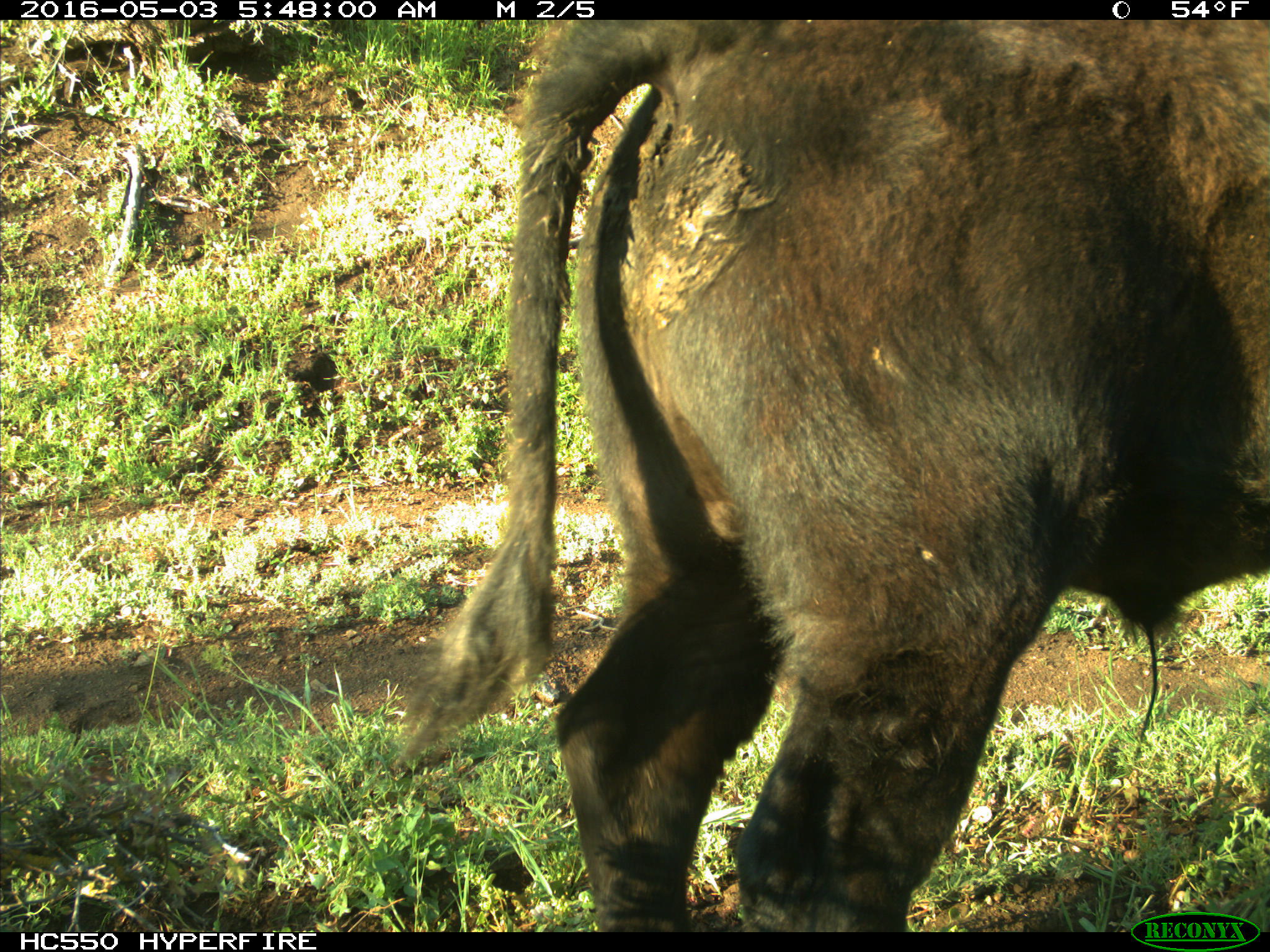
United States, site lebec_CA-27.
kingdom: Animalia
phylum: Chordata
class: Mammalia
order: Artiodactyla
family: Bovidae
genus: Bos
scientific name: Bos taurus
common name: domestic cow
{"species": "Bos taurus (domestic cow)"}